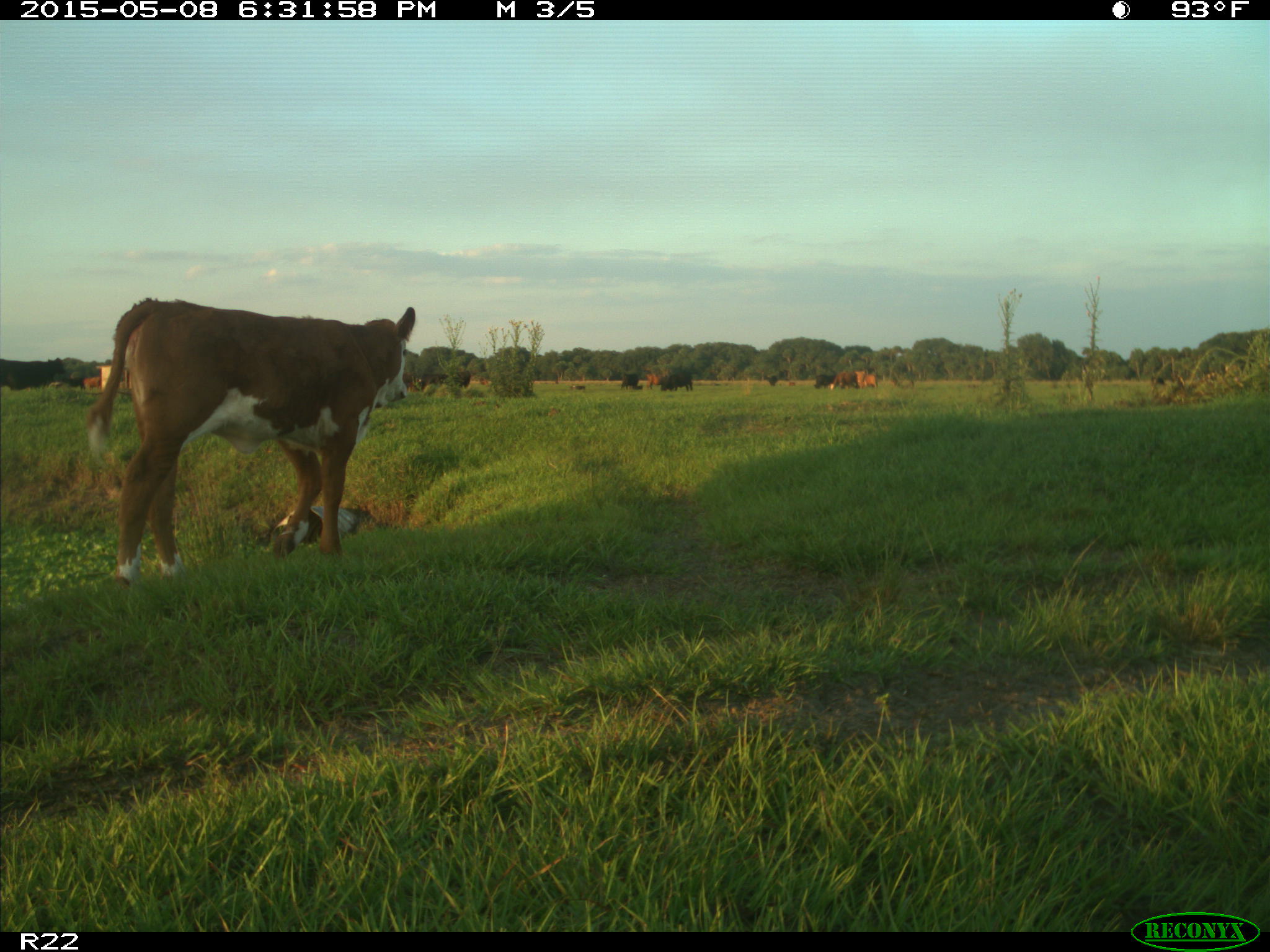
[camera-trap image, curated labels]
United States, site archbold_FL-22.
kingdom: Animalia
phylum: Chordata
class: Mammalia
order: Artiodactyla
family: Bovidae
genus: Bos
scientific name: Bos taurus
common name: domestic cow